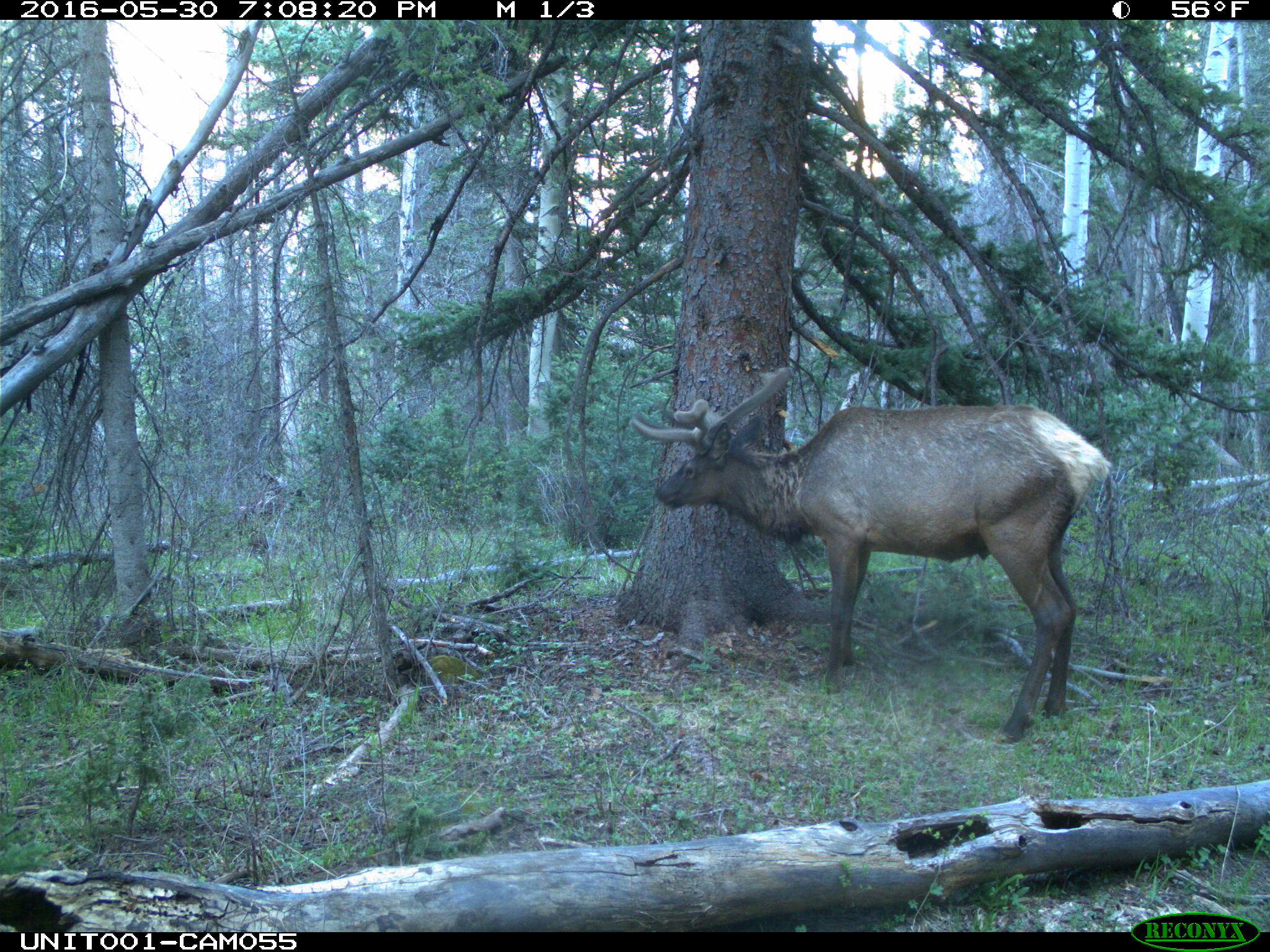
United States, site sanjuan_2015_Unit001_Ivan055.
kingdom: Animalia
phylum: Chordata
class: Mammalia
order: Artiodactyla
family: Cervidae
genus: Cervus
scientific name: Cervus elaphus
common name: red deer